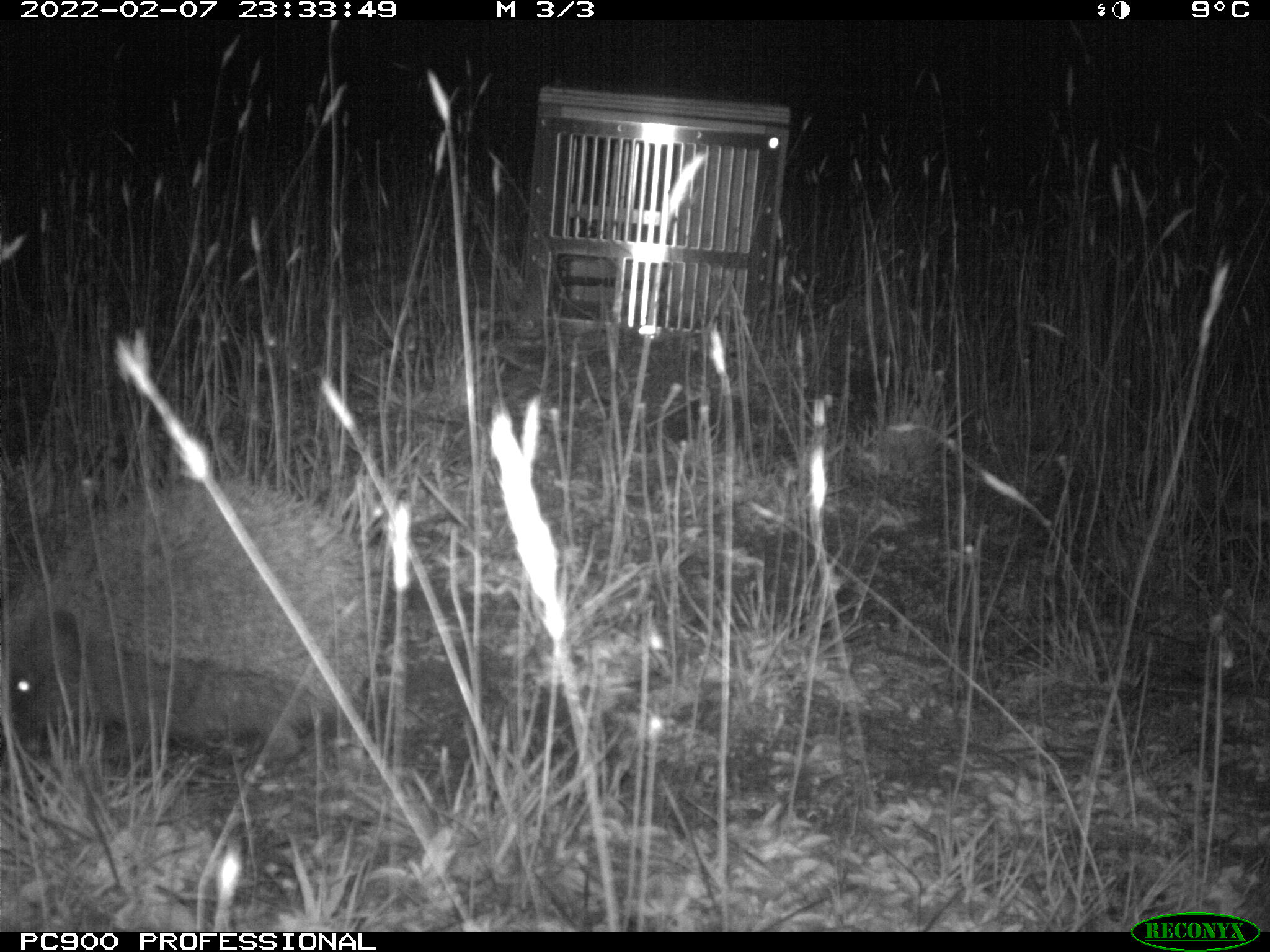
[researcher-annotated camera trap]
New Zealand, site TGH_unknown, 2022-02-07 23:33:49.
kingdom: Animalia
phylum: Chordata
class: Mammalia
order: Eulipotyphla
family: Erinaceidae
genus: Erinaceus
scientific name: Erinaceus europaeus europaeus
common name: european hedgehog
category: hedgehog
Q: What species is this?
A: Hedgehog (european hedgehog) (Erinaceus europaeus europaeus).